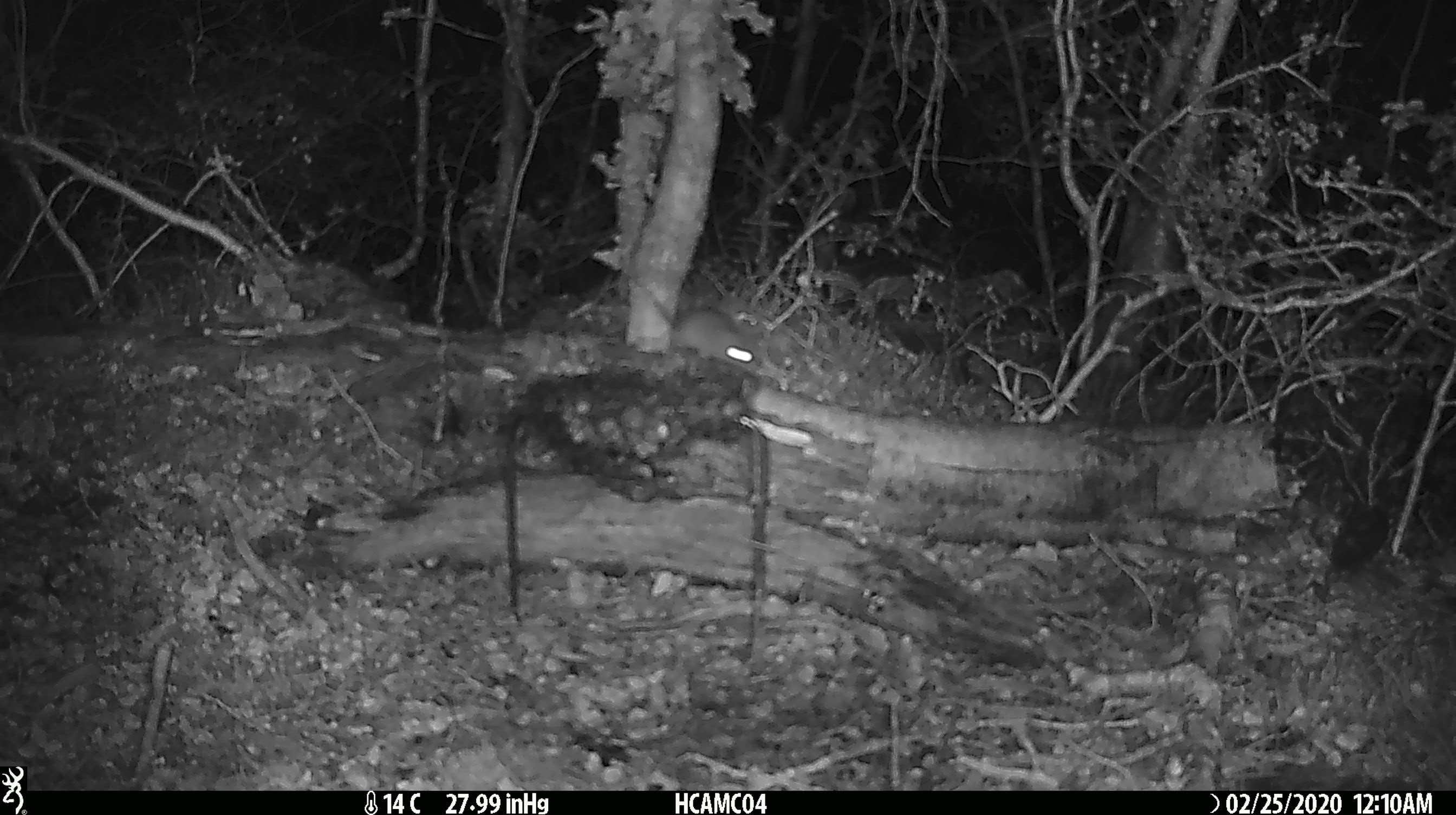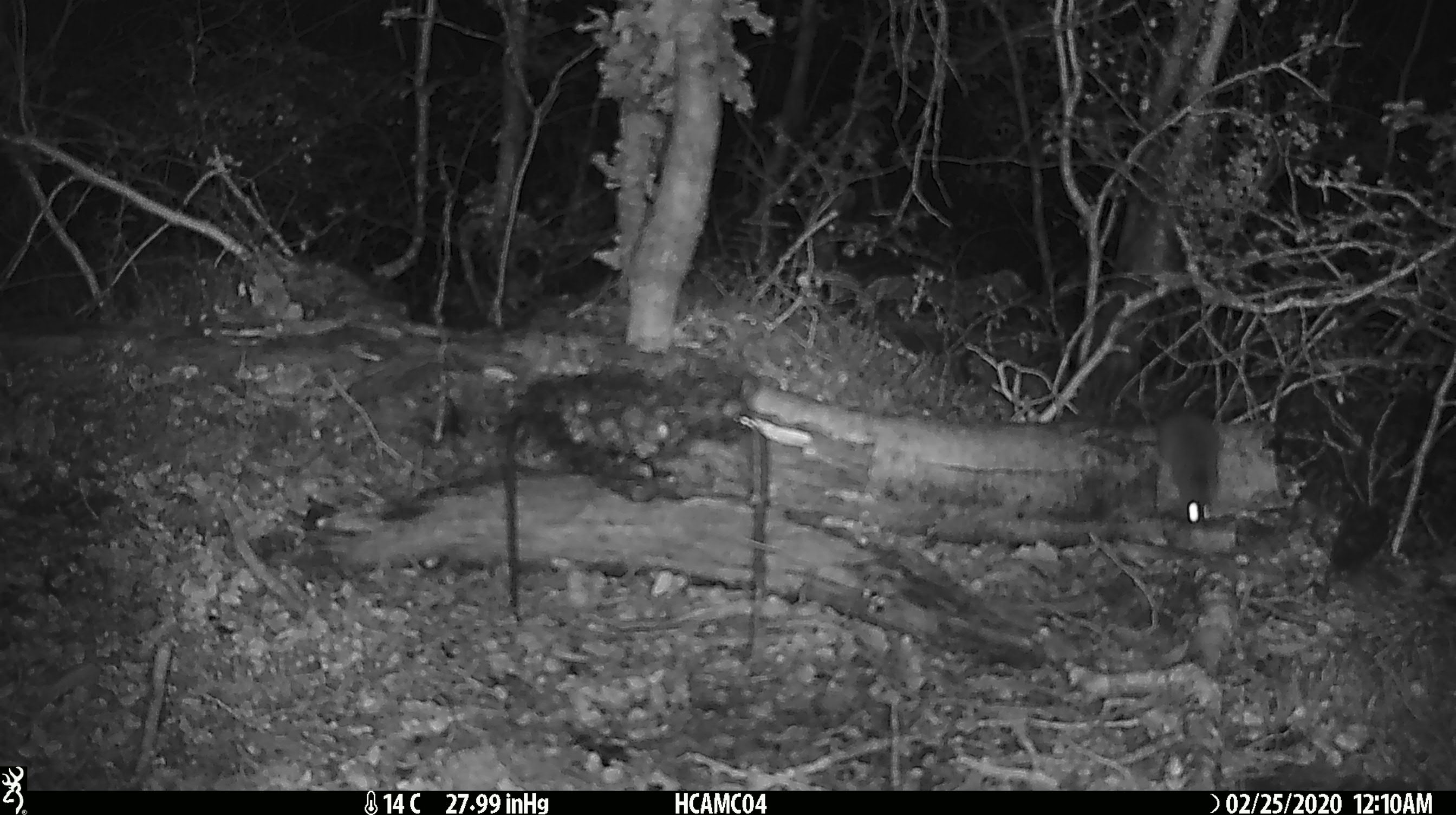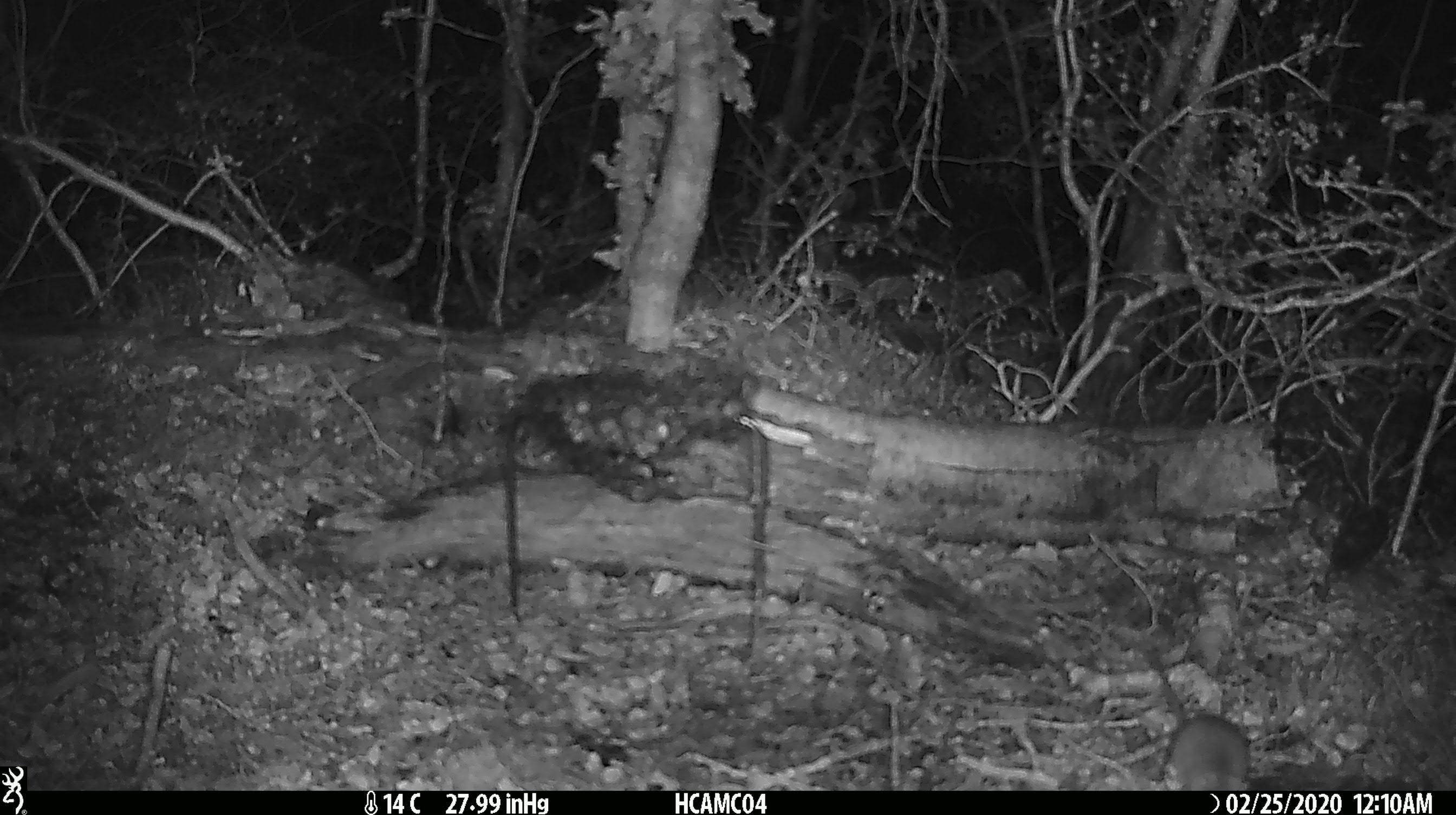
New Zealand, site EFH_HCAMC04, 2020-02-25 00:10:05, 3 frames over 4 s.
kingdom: Animalia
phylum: Chordata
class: Mammalia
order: Rodentia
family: Muridae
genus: Mus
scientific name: Mus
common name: mouse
Mouse (Mus).